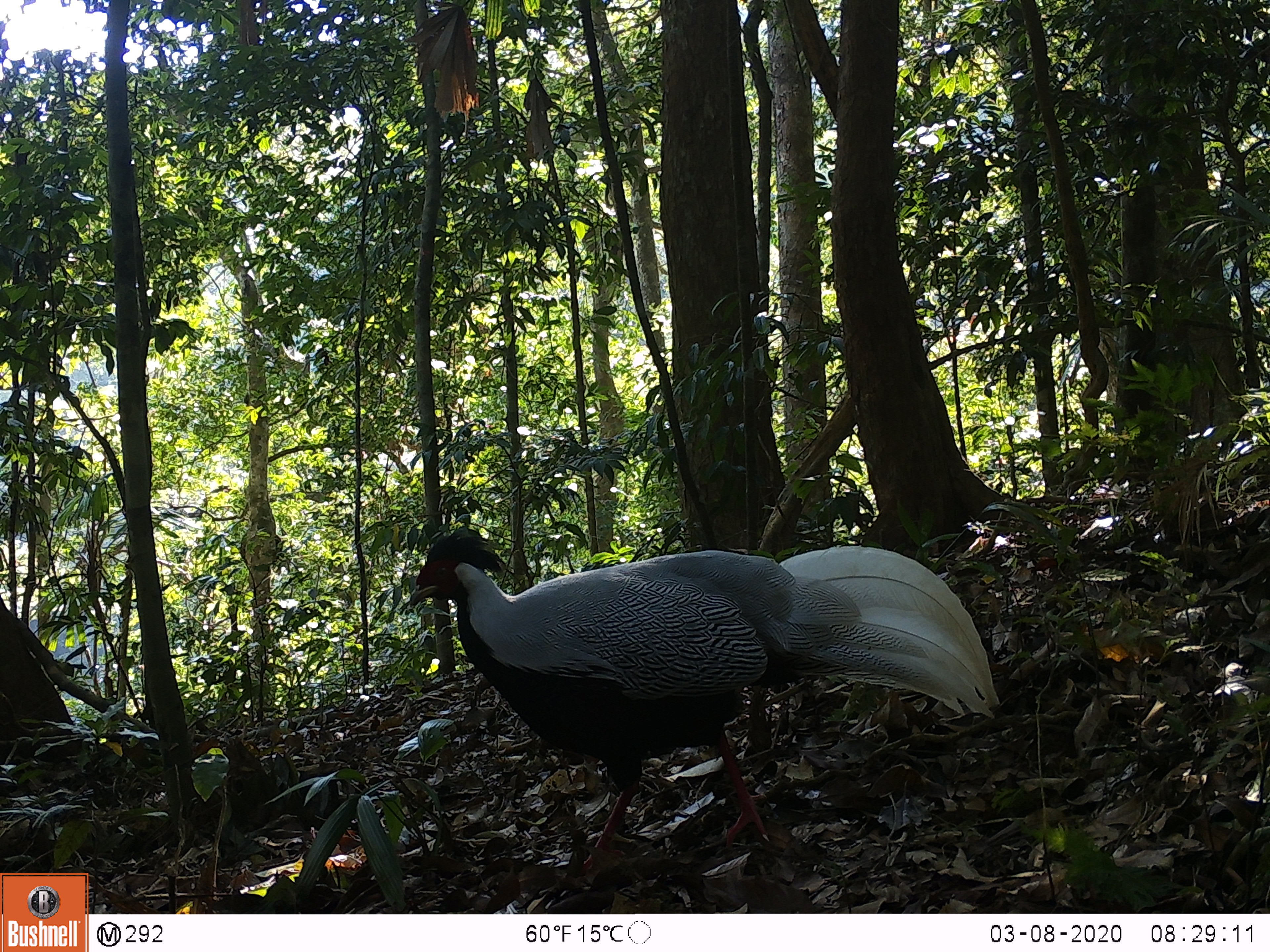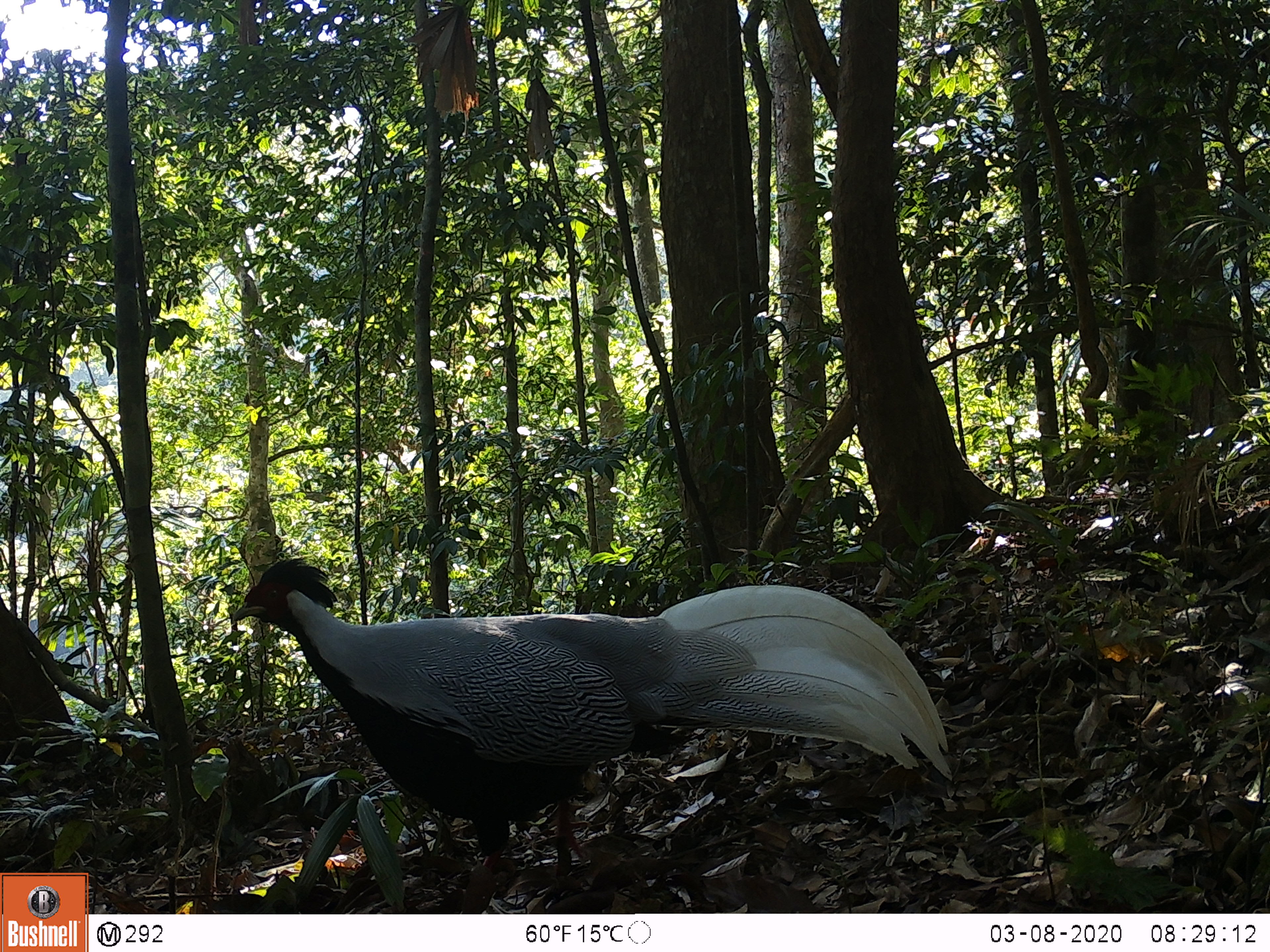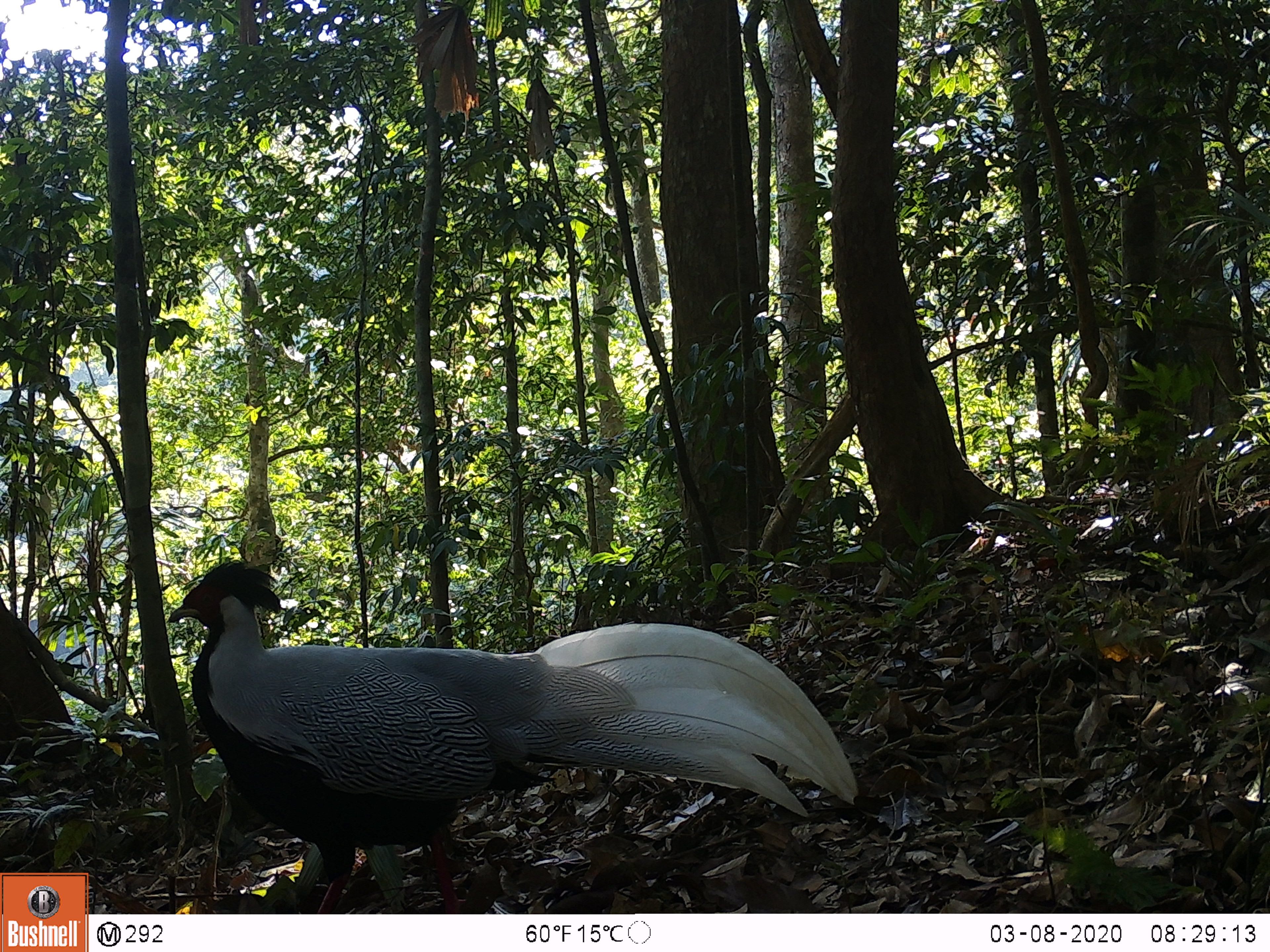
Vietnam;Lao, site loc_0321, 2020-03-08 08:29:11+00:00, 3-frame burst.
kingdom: Animalia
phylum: Chordata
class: Aves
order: Galliformes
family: Phasianidae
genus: Lophura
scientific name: Lophura nycthemera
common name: silver pheasant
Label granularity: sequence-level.